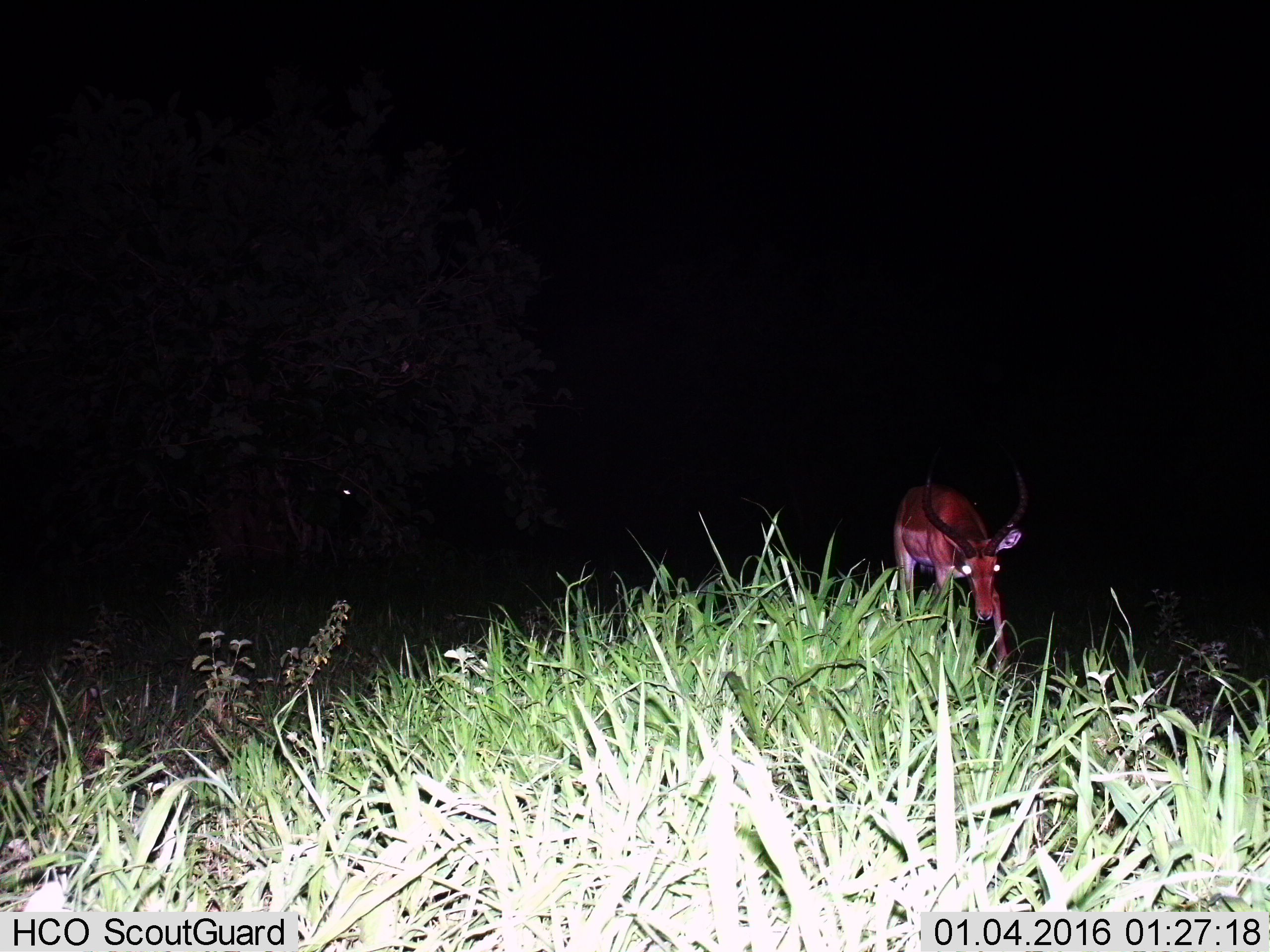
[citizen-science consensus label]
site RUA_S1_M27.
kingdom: Animalia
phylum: Chordata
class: Mammalia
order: Artiodactyla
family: Bovidae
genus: Aepyceros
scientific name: Aepyceros melampus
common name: impala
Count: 1.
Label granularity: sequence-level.